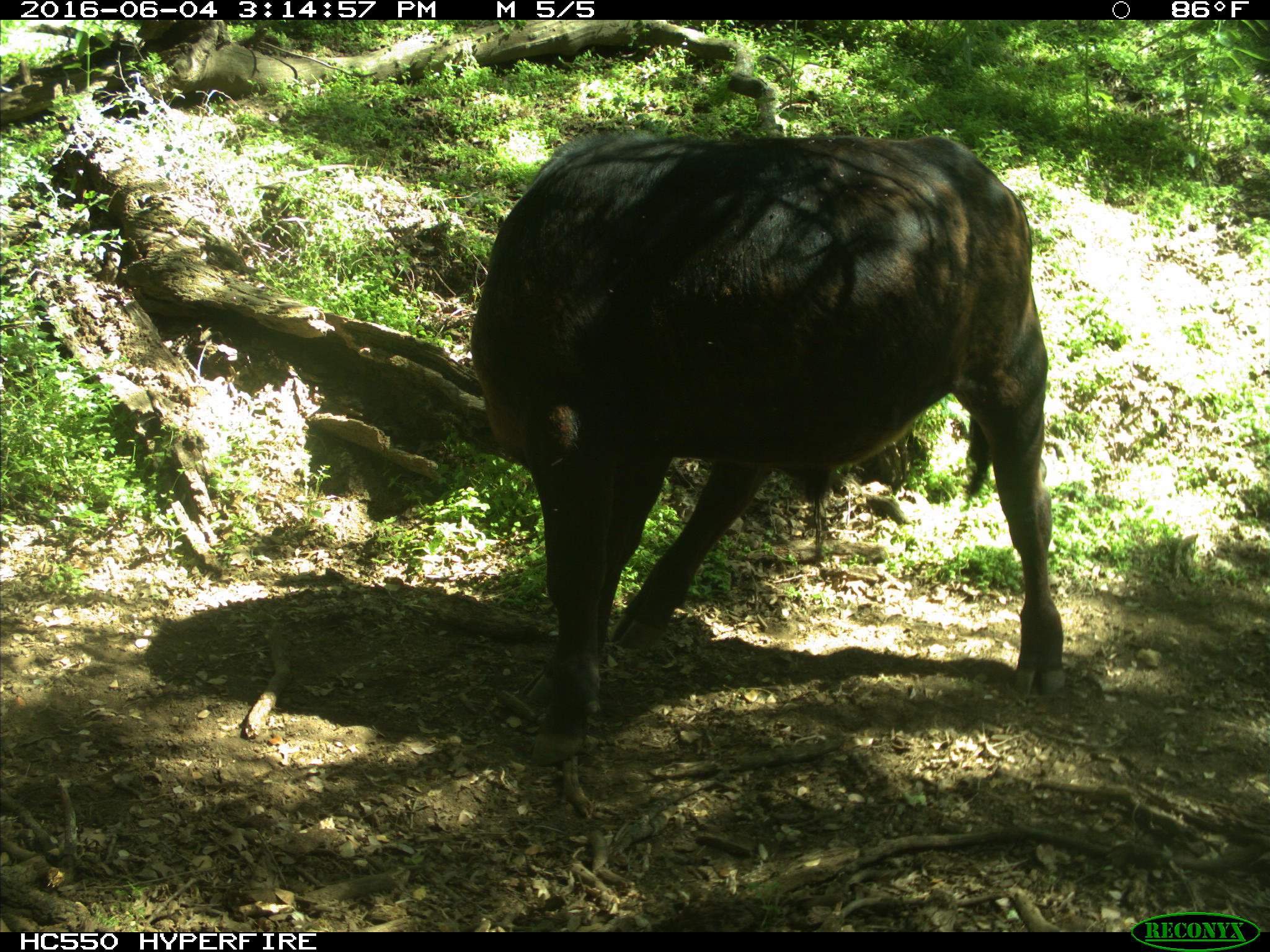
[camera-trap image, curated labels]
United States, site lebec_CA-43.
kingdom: Animalia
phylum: Chordata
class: Mammalia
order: Artiodactyla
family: Bovidae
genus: Bos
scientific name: Bos taurus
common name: domestic cow